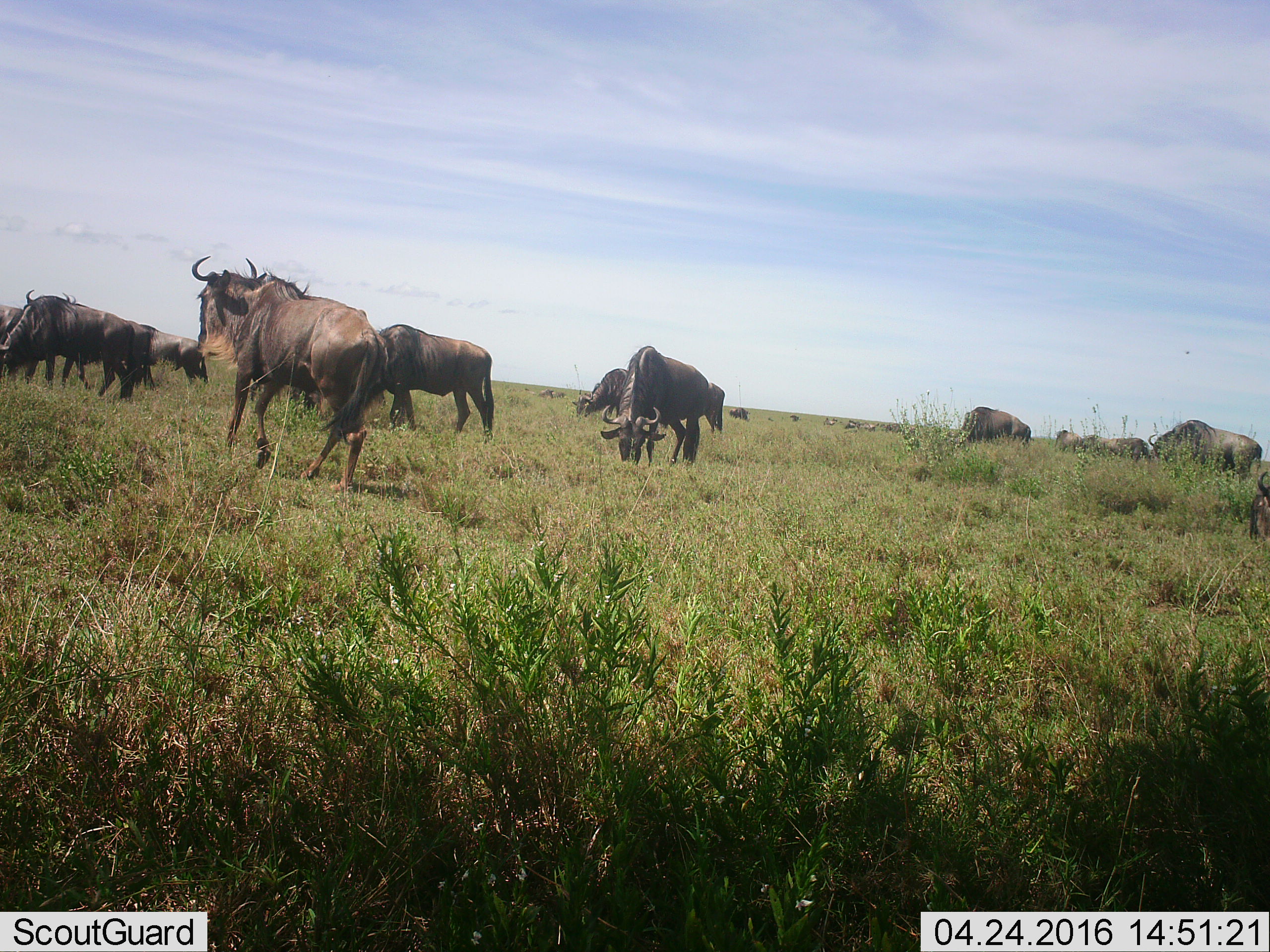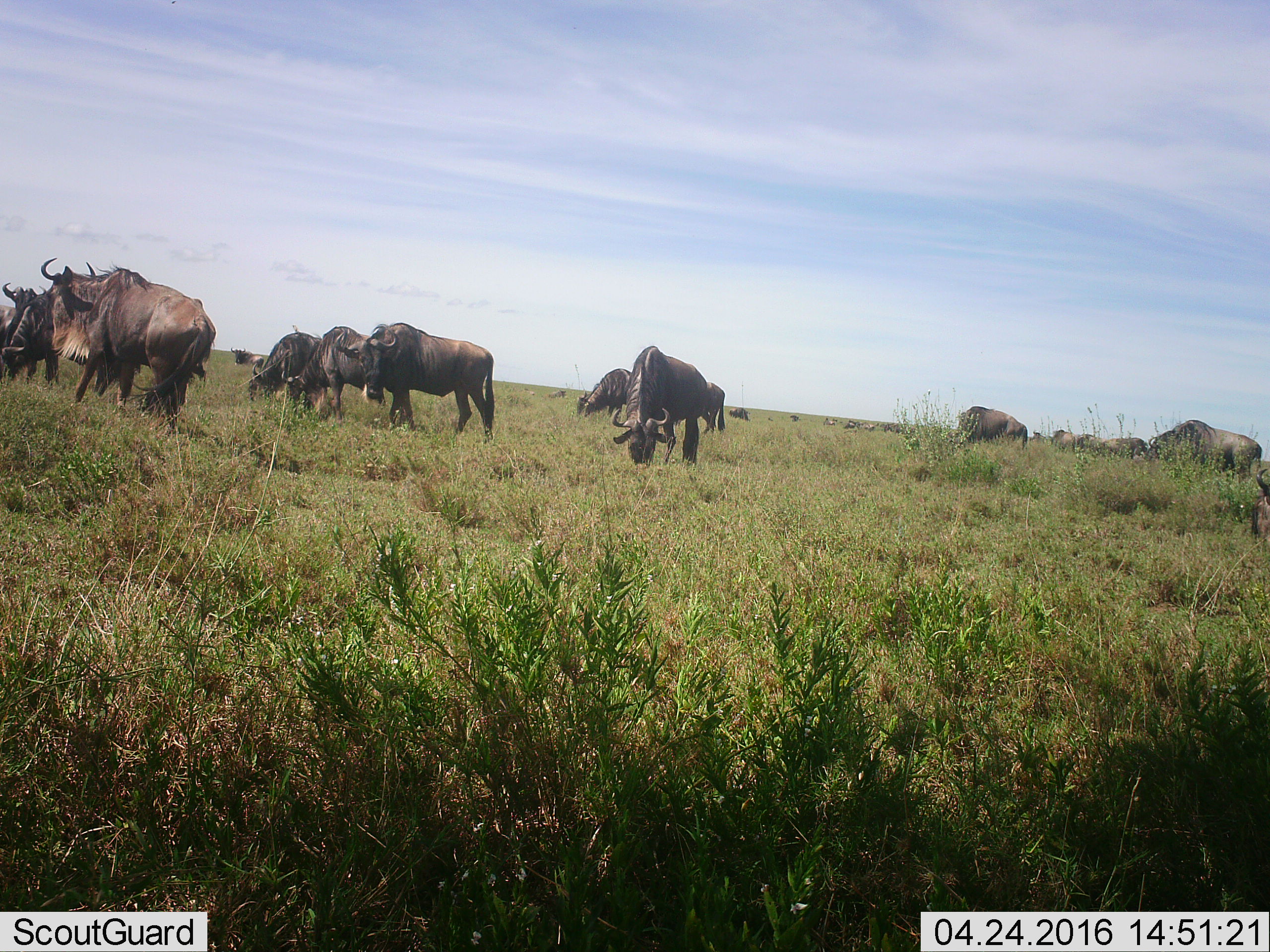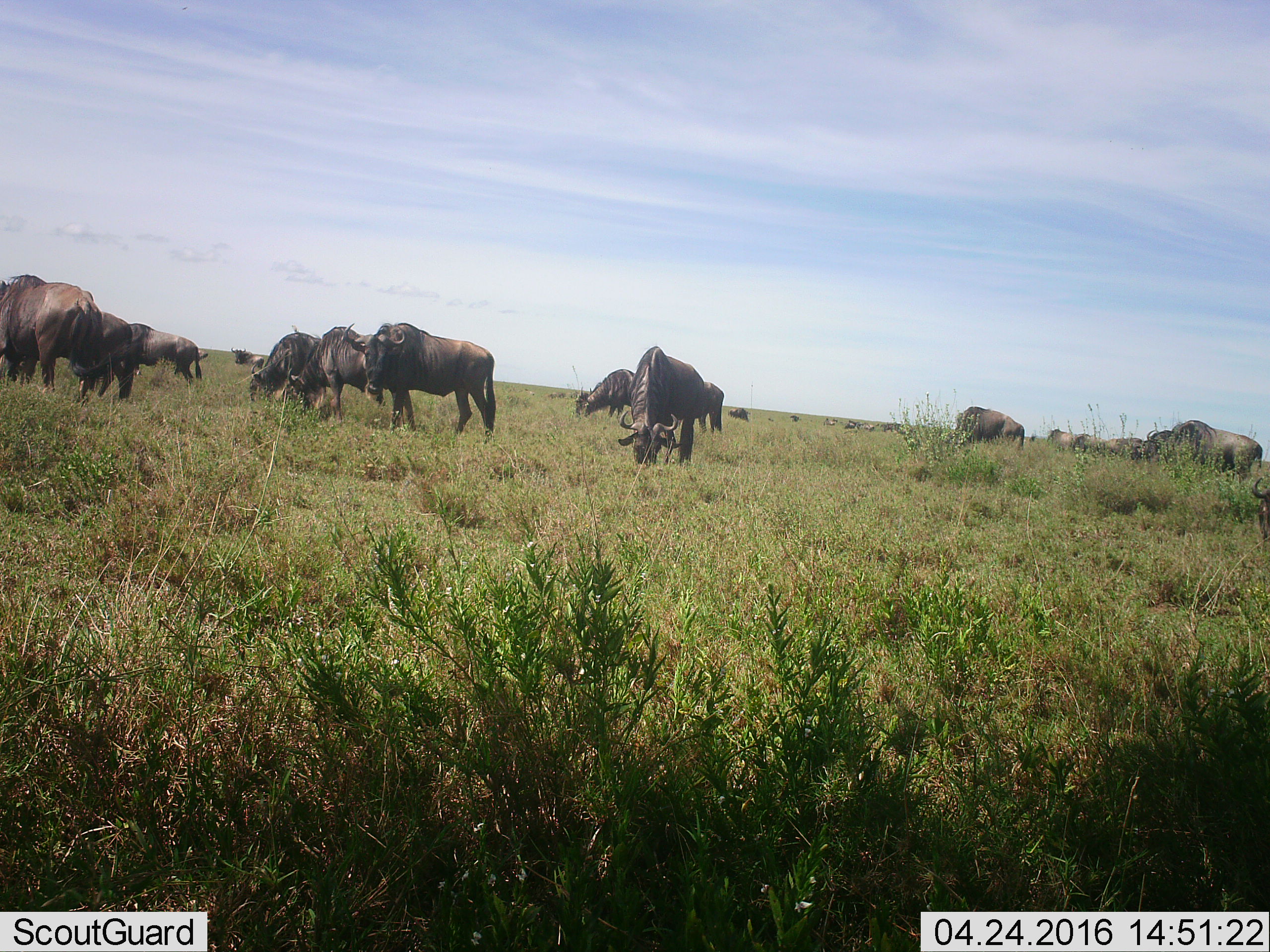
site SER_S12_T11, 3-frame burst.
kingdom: Animalia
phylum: Chordata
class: Mammalia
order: Artiodactyla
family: Bovidae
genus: Connochaetes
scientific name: Connochaetes taurinus taurinus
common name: blue wildebeest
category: wildebeestblue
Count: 11-50.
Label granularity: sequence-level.